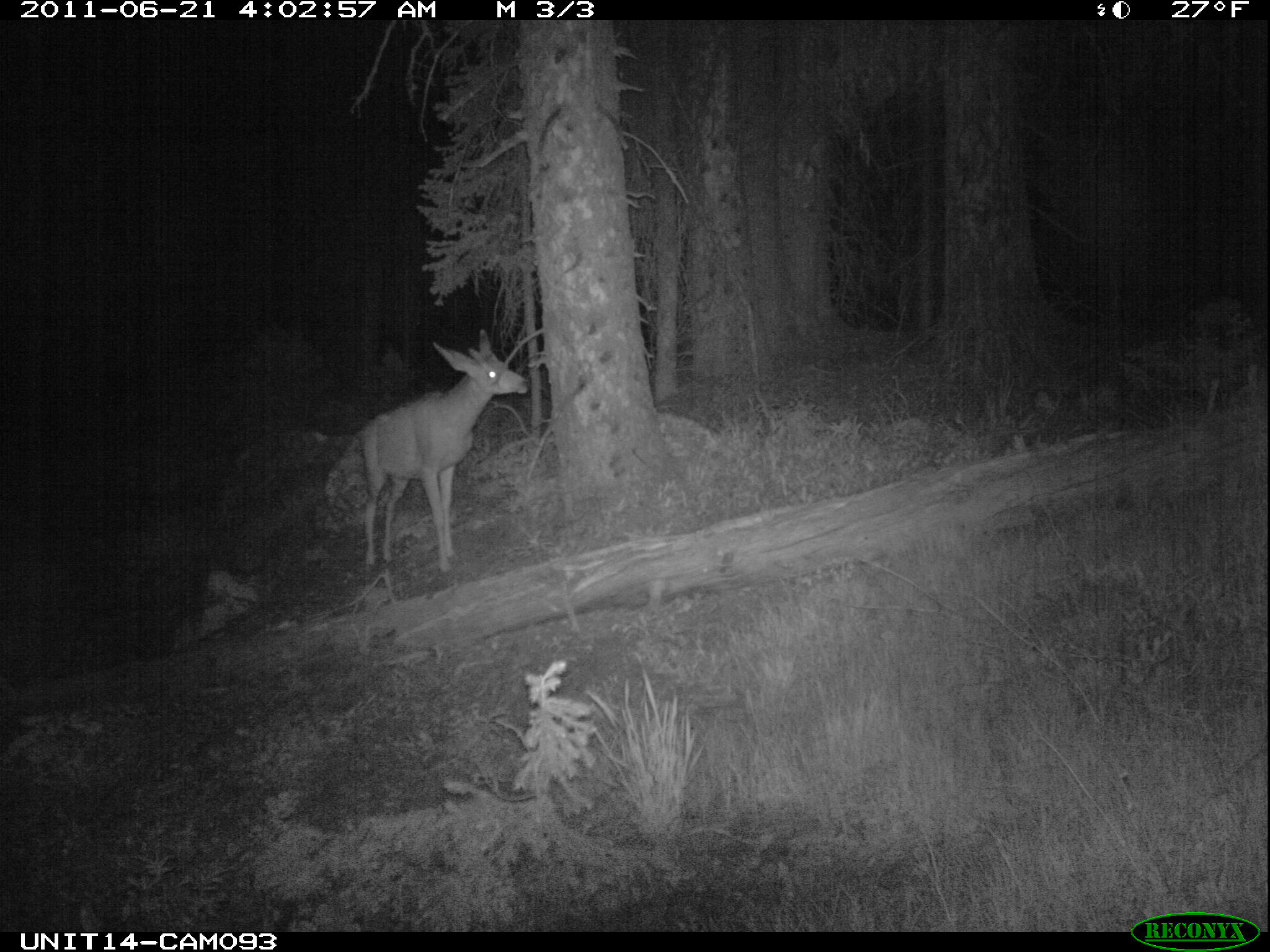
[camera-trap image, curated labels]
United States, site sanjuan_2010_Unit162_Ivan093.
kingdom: Animalia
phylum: Chordata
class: Mammalia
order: Artiodactyla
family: Cervidae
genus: Odocoileus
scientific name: Odocoileus hemionus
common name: mule deer